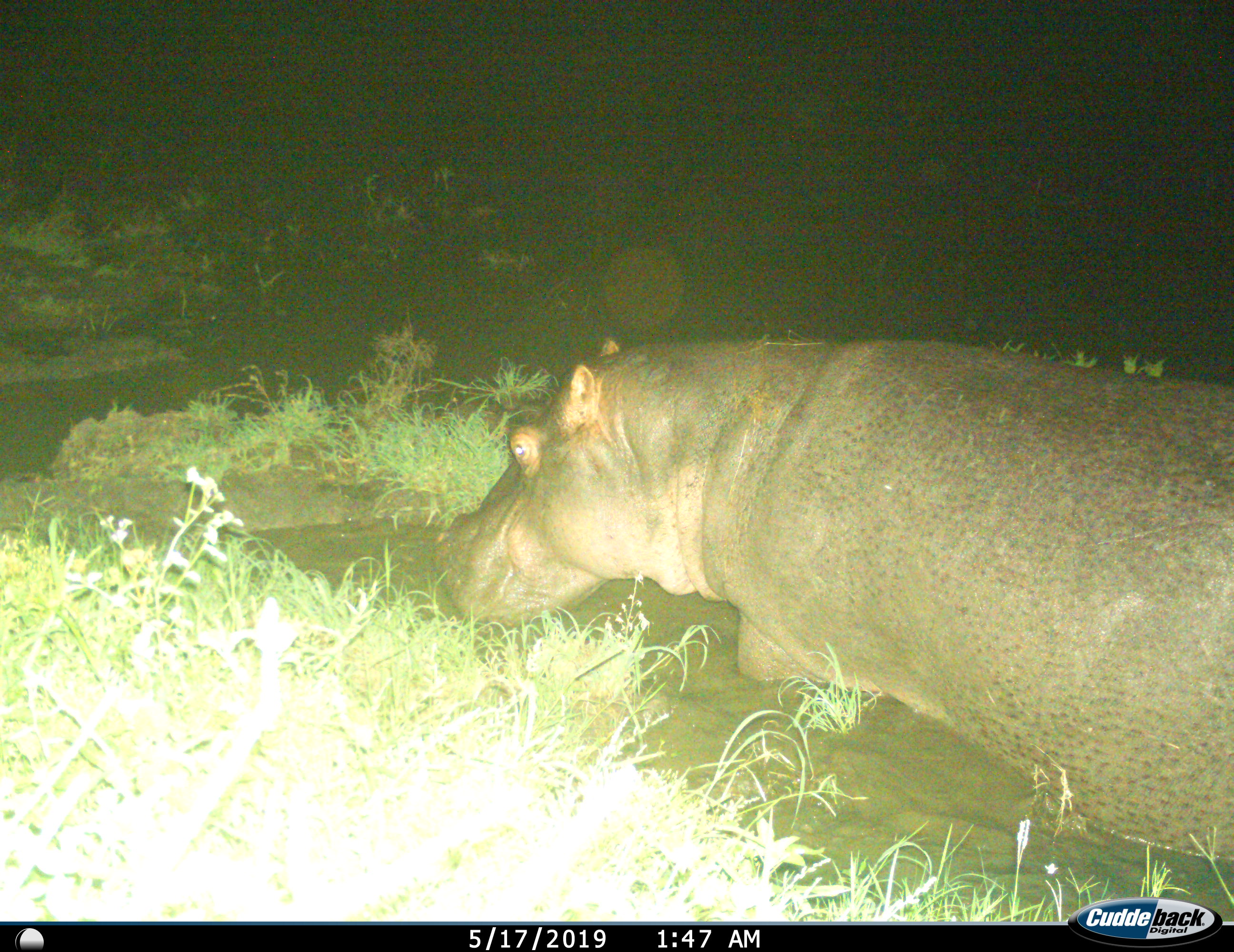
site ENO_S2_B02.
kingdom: Animalia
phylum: Chordata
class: Mammalia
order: Artiodactyla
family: Hippopotamidae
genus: Hippopotamus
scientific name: Hippopotamus amphibius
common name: hippopotamus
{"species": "hippopotamus (Hippopotamus amphibius)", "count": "1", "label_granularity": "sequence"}